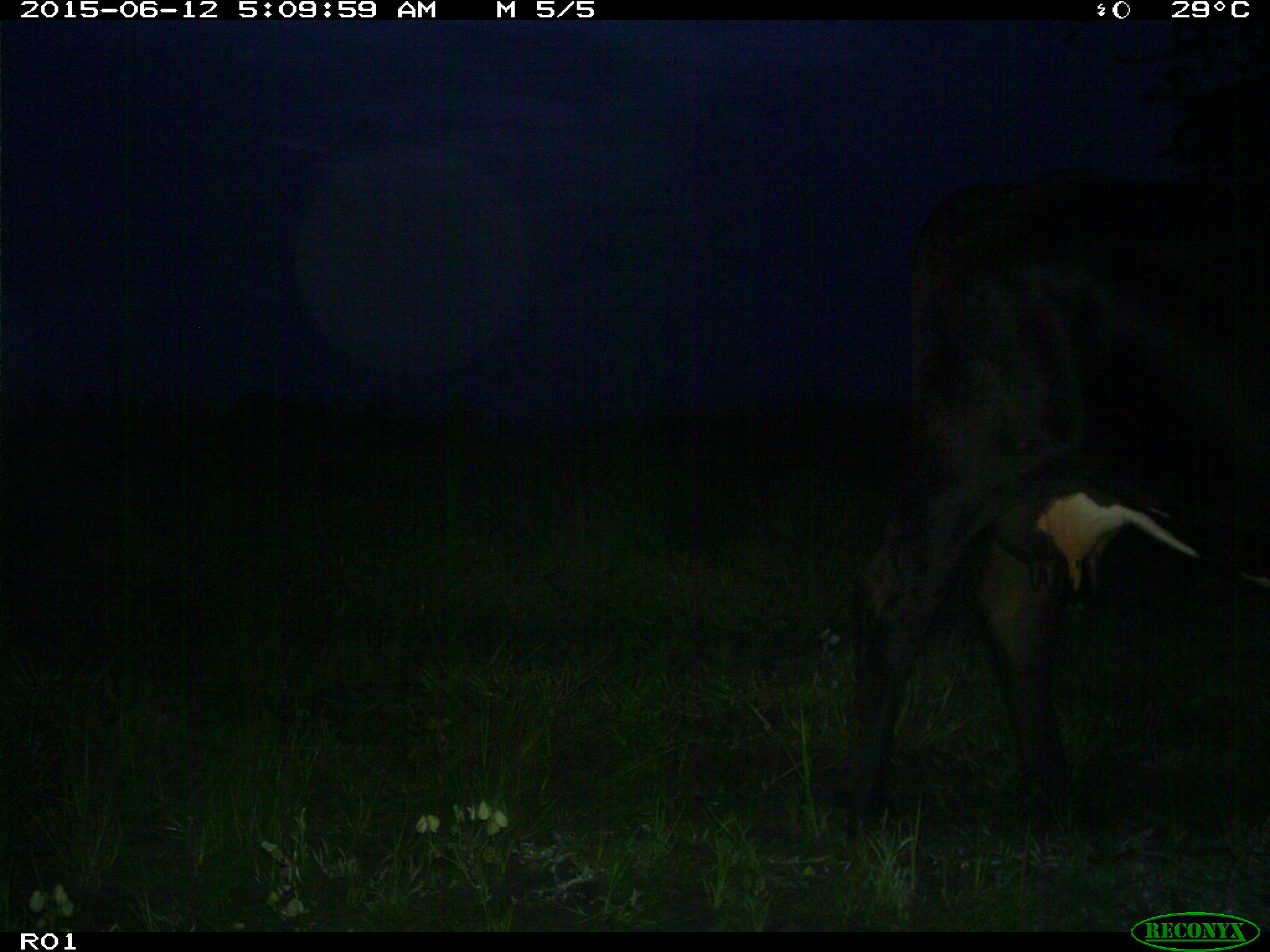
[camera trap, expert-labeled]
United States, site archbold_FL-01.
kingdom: Animalia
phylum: Chordata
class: Mammalia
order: Artiodactyla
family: Bovidae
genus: Bos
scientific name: Bos taurus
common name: domestic cow